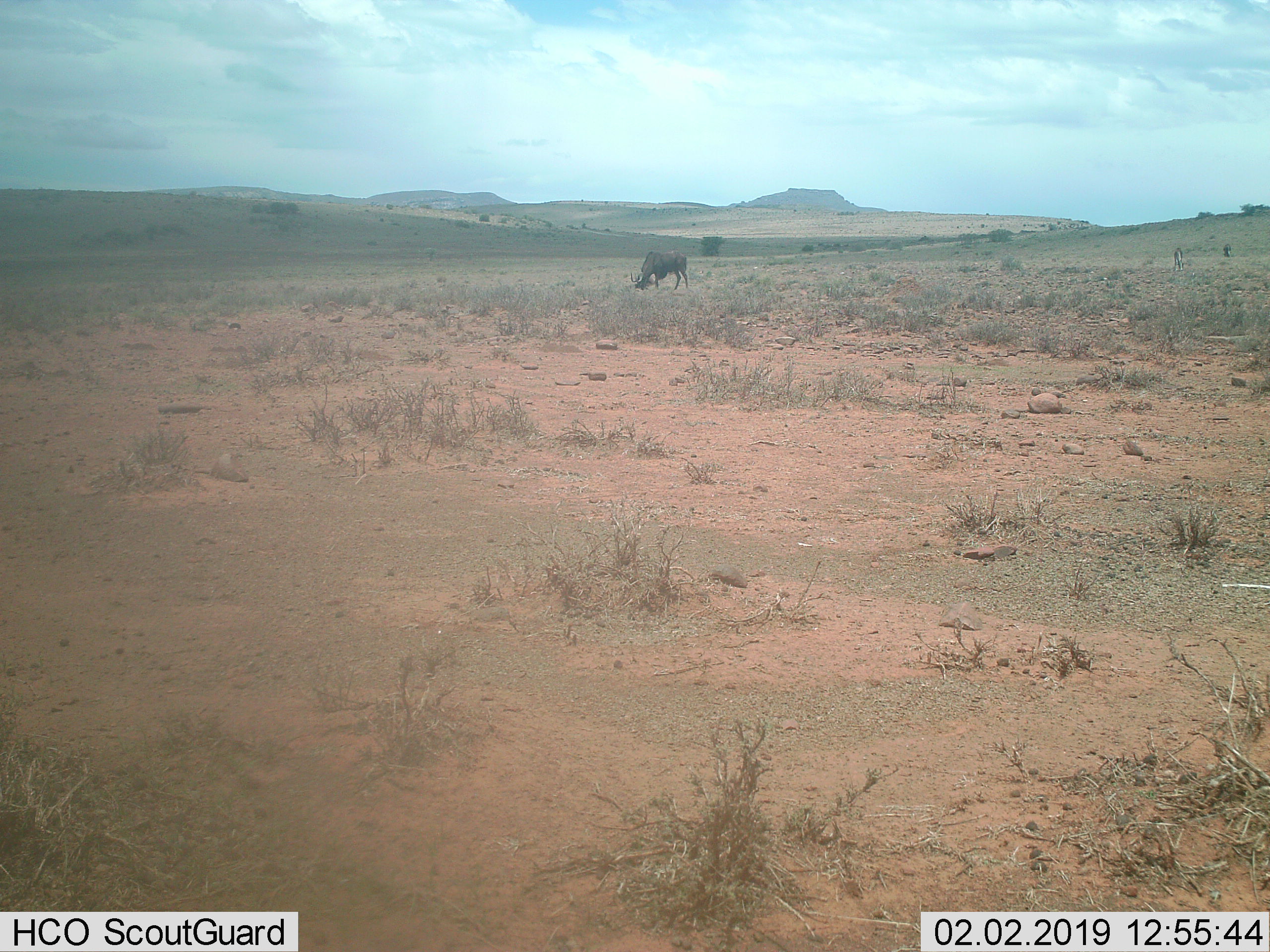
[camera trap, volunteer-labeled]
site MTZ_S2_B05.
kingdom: Animalia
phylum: Chordata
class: Mammalia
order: Artiodactyla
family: Bovidae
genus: Connochaetes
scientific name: Connochaetes gnou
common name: black wildebeest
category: wildebeestblack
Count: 3.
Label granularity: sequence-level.